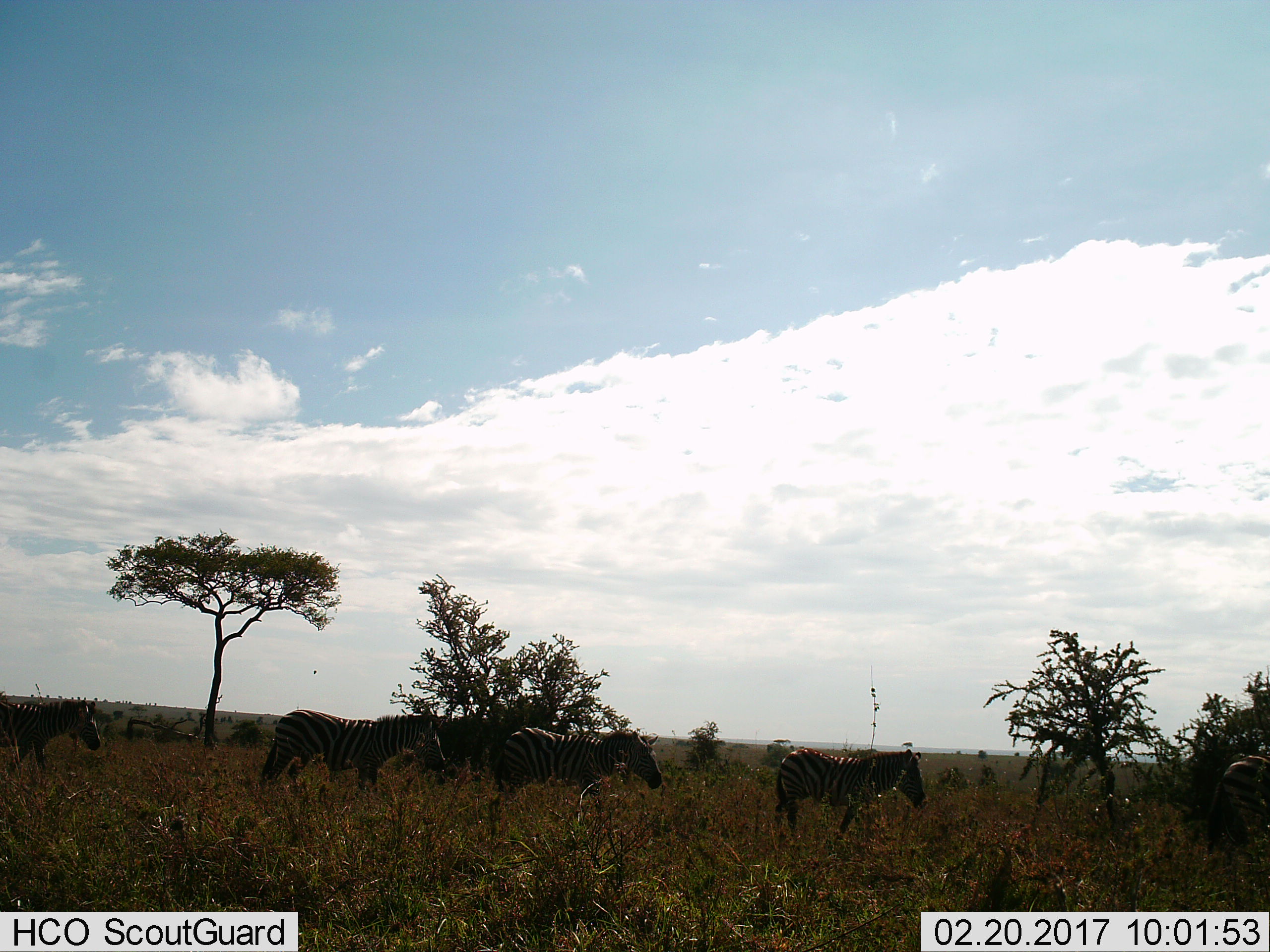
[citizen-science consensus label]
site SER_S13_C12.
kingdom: Animalia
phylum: Chordata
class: Mammalia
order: Perissodactyla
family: Equidae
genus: Equus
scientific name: Equus quagga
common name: plains zebra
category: zebraplains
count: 5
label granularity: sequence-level